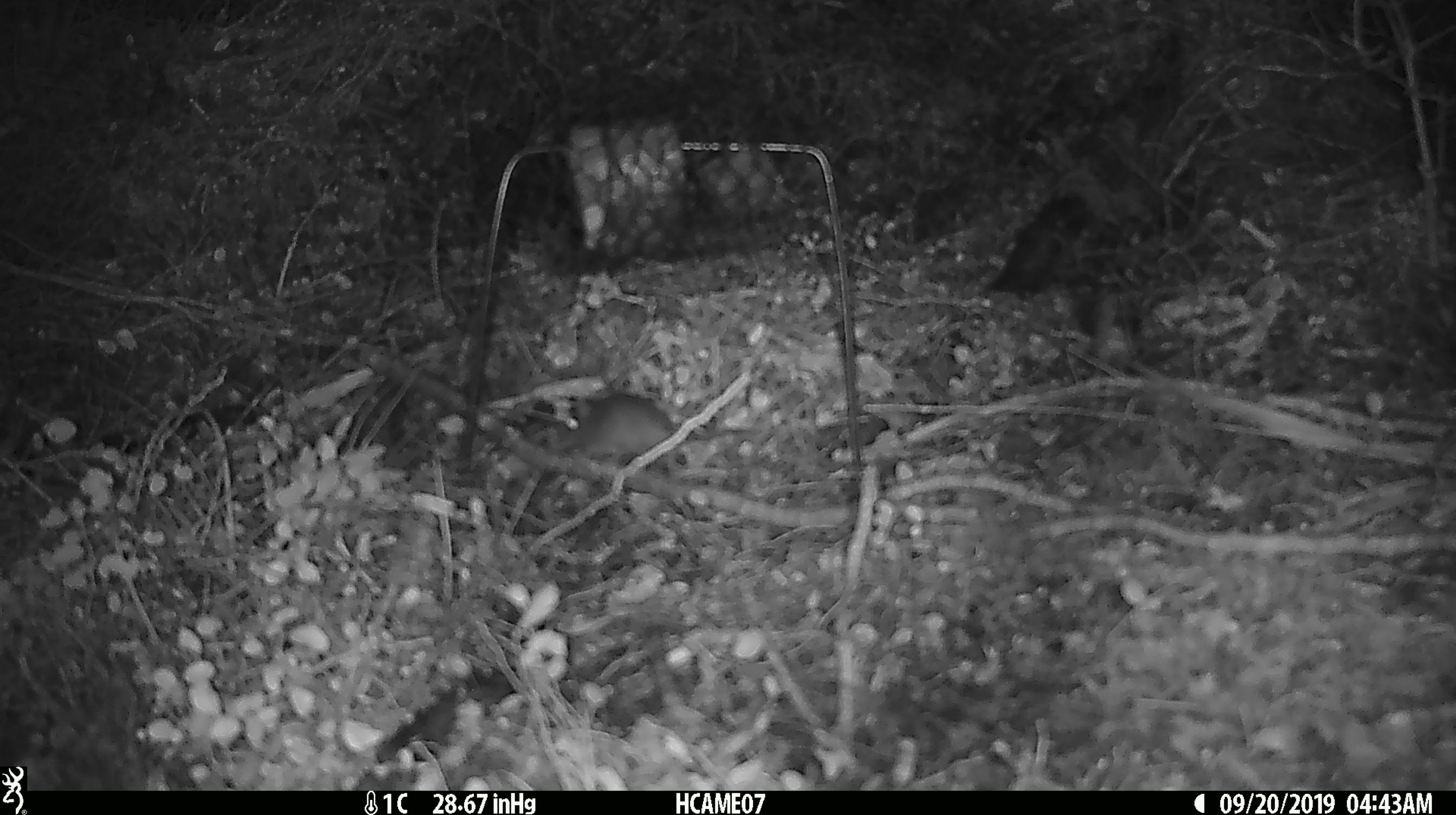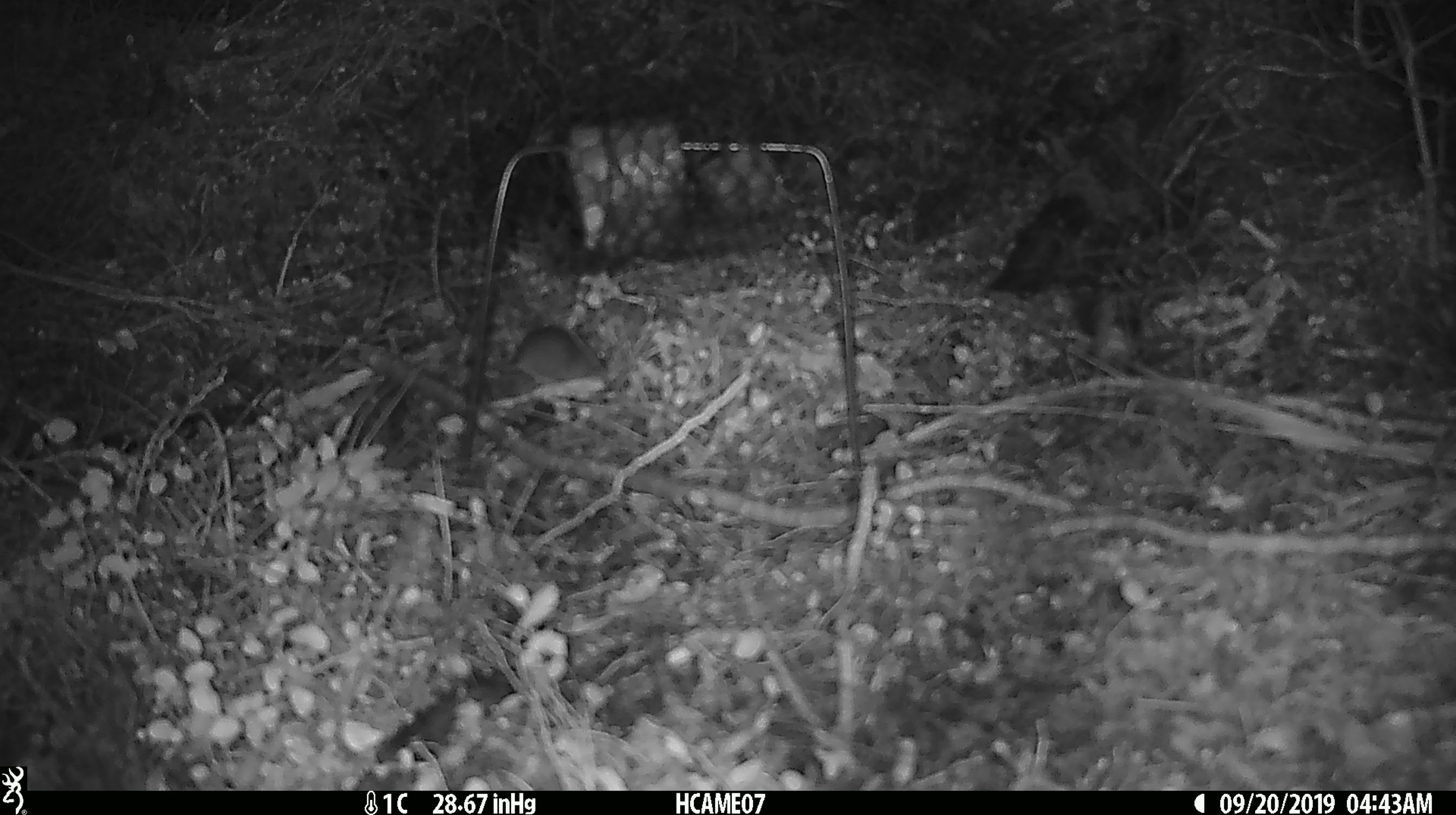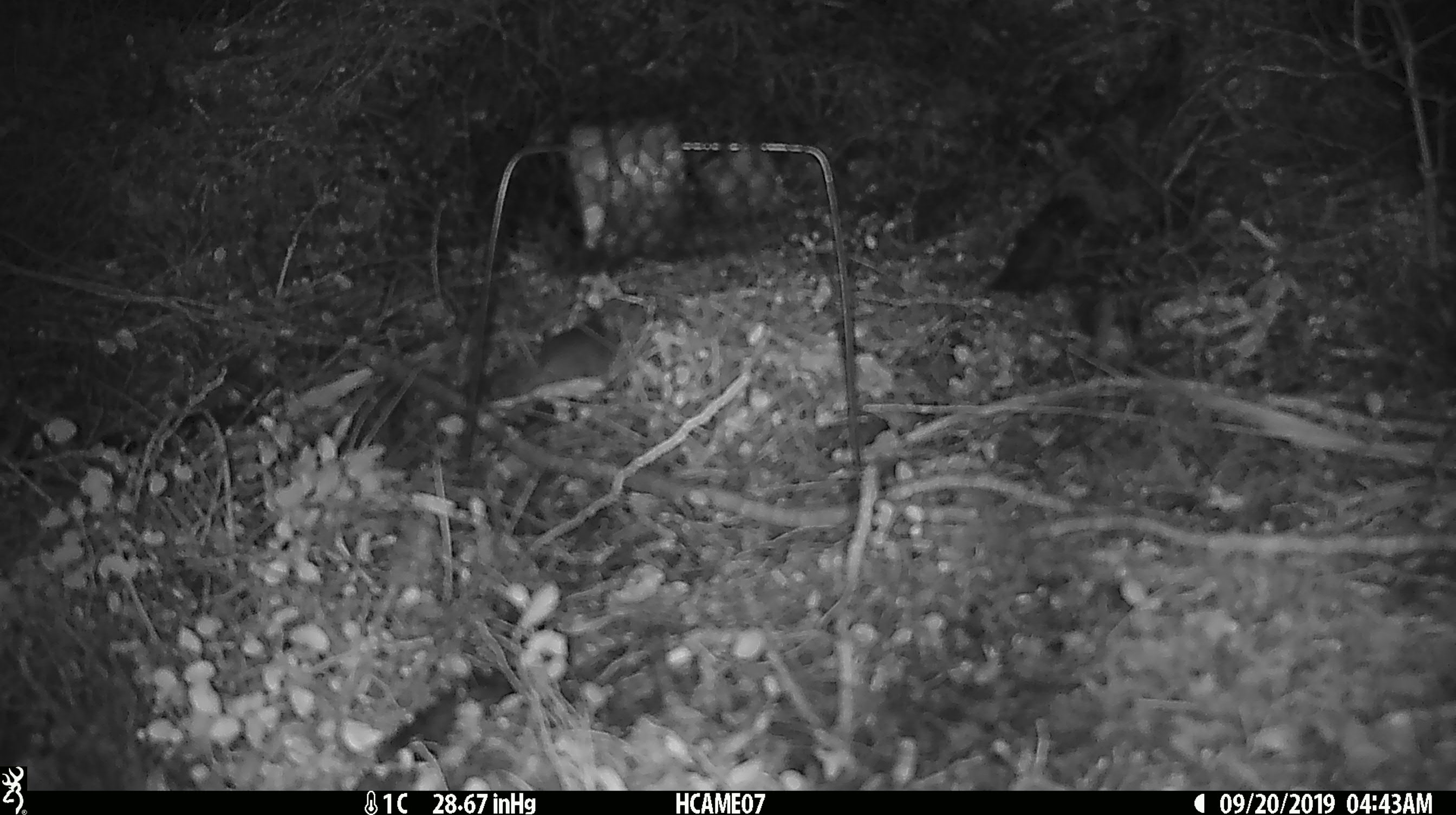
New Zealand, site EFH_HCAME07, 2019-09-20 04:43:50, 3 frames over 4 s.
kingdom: Animalia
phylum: Chordata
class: Mammalia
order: Rodentia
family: Muridae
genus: Mus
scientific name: Mus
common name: mouse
Mouse (Mus).